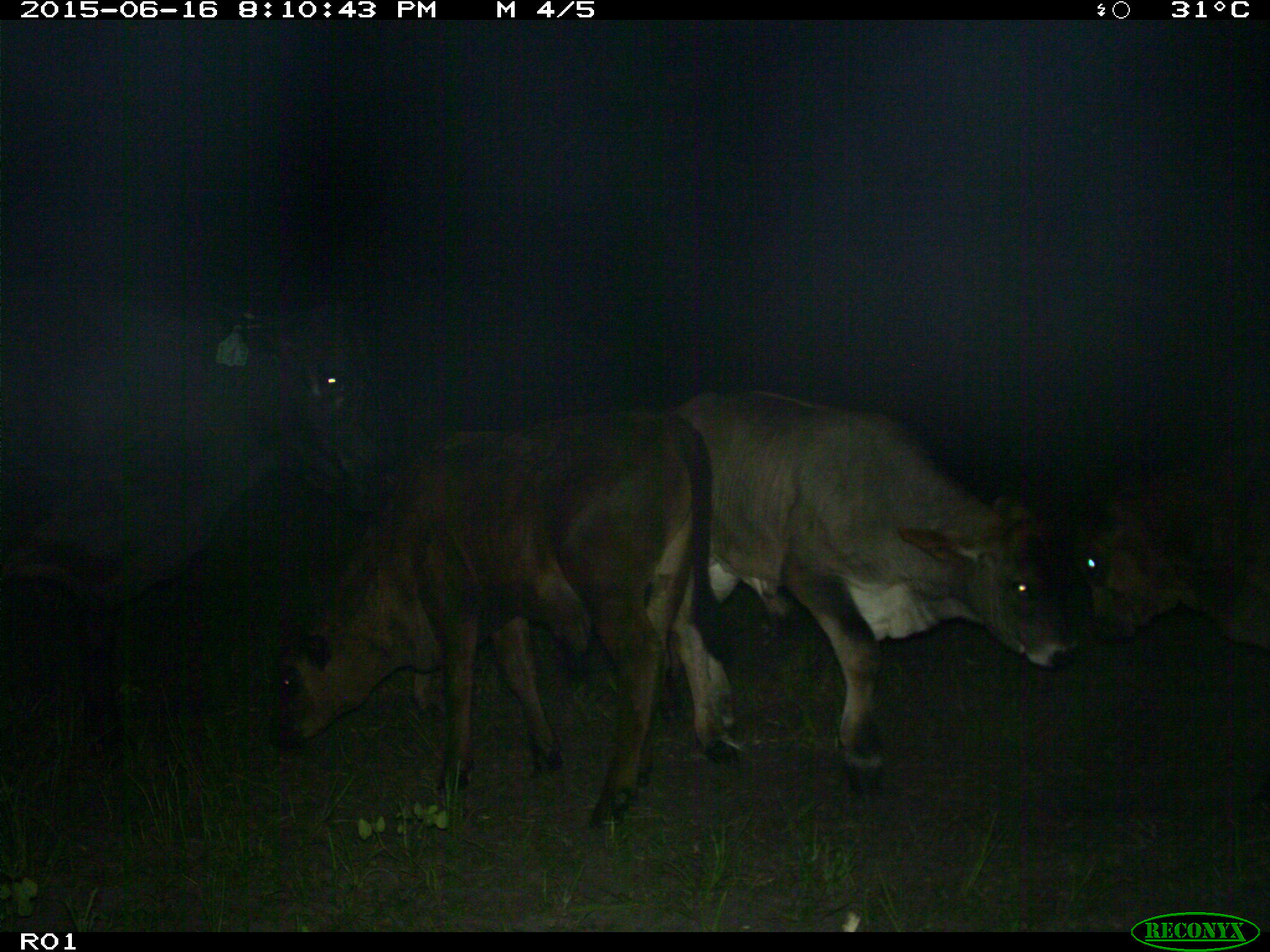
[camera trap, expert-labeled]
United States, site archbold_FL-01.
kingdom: Animalia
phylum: Chordata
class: Mammalia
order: Artiodactyla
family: Bovidae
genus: Bos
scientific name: Bos taurus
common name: domestic cow